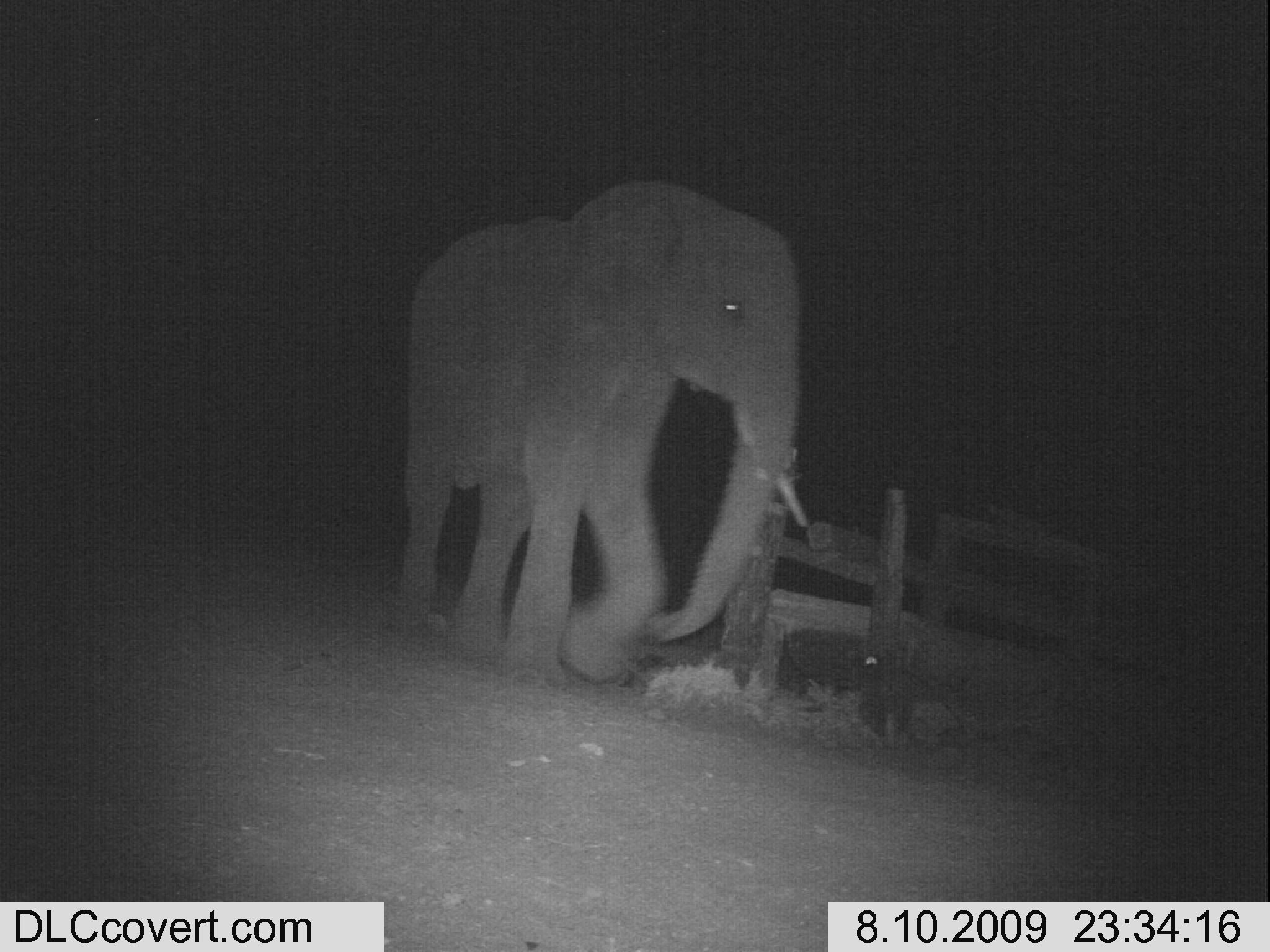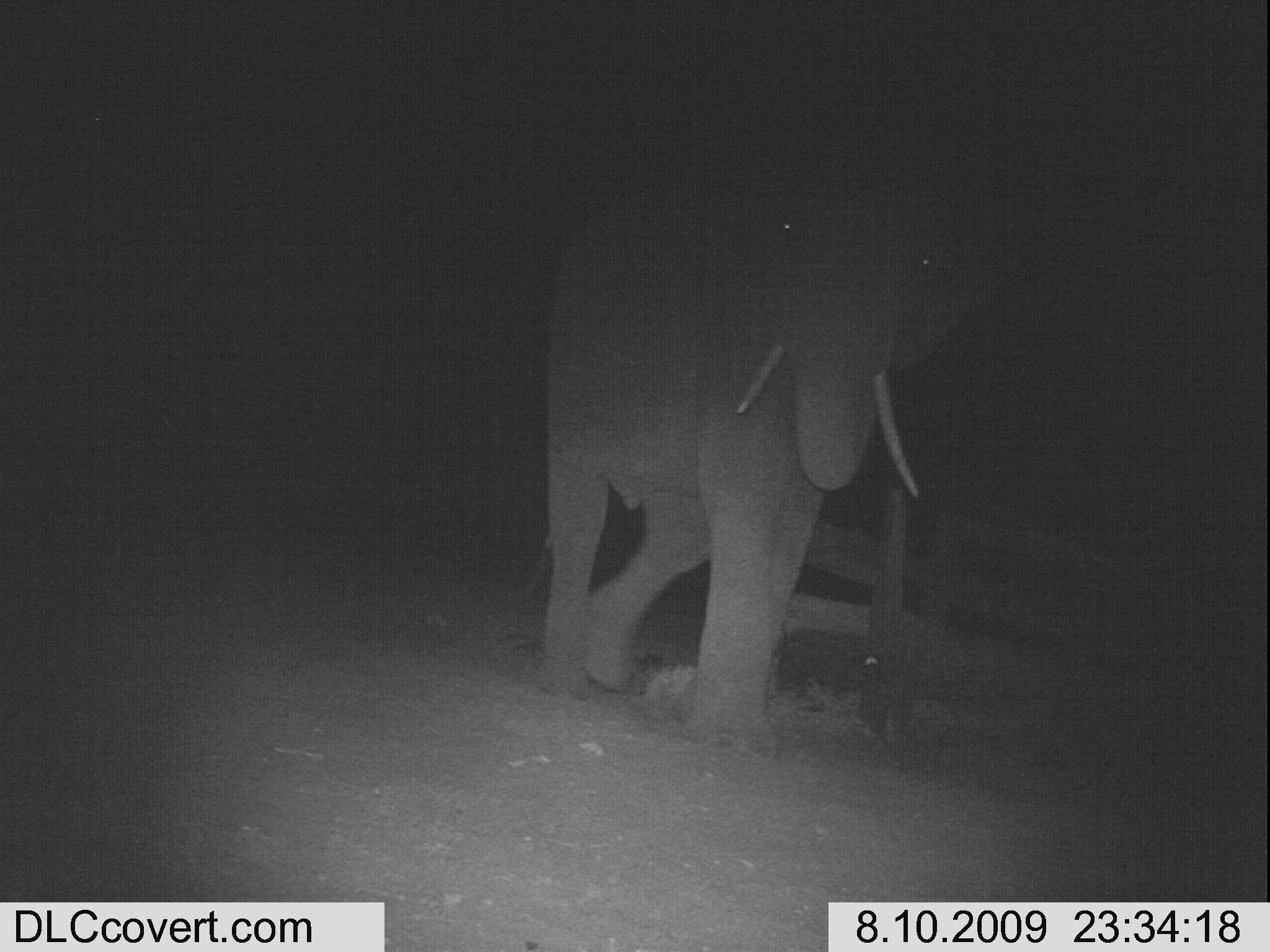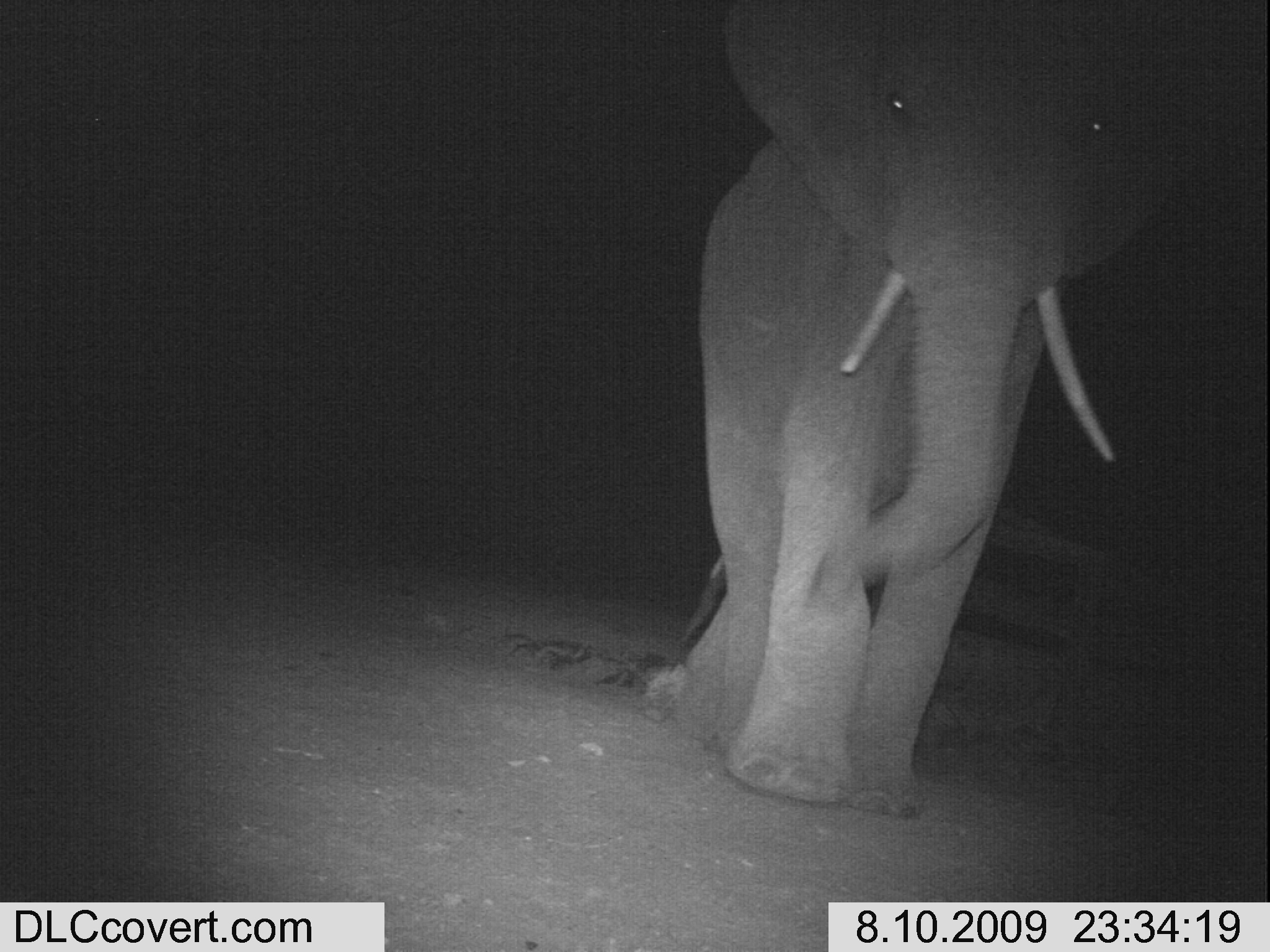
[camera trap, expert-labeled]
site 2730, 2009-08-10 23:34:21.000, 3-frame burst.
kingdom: Animalia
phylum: Chordata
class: Mammalia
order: Proboscidea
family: Elephantidae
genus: Loxodonta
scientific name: Loxodonta africana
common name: african bush elephant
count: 1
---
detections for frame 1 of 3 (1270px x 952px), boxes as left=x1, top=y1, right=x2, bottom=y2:
loxodonta africana: left=406, top=182, right=807, bottom=682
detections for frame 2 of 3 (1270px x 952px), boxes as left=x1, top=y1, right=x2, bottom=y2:
loxodonta africana: left=544, top=138, right=996, bottom=753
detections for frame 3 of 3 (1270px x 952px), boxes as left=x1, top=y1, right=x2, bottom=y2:
loxodonta africana: left=675, top=0, right=1176, bottom=815